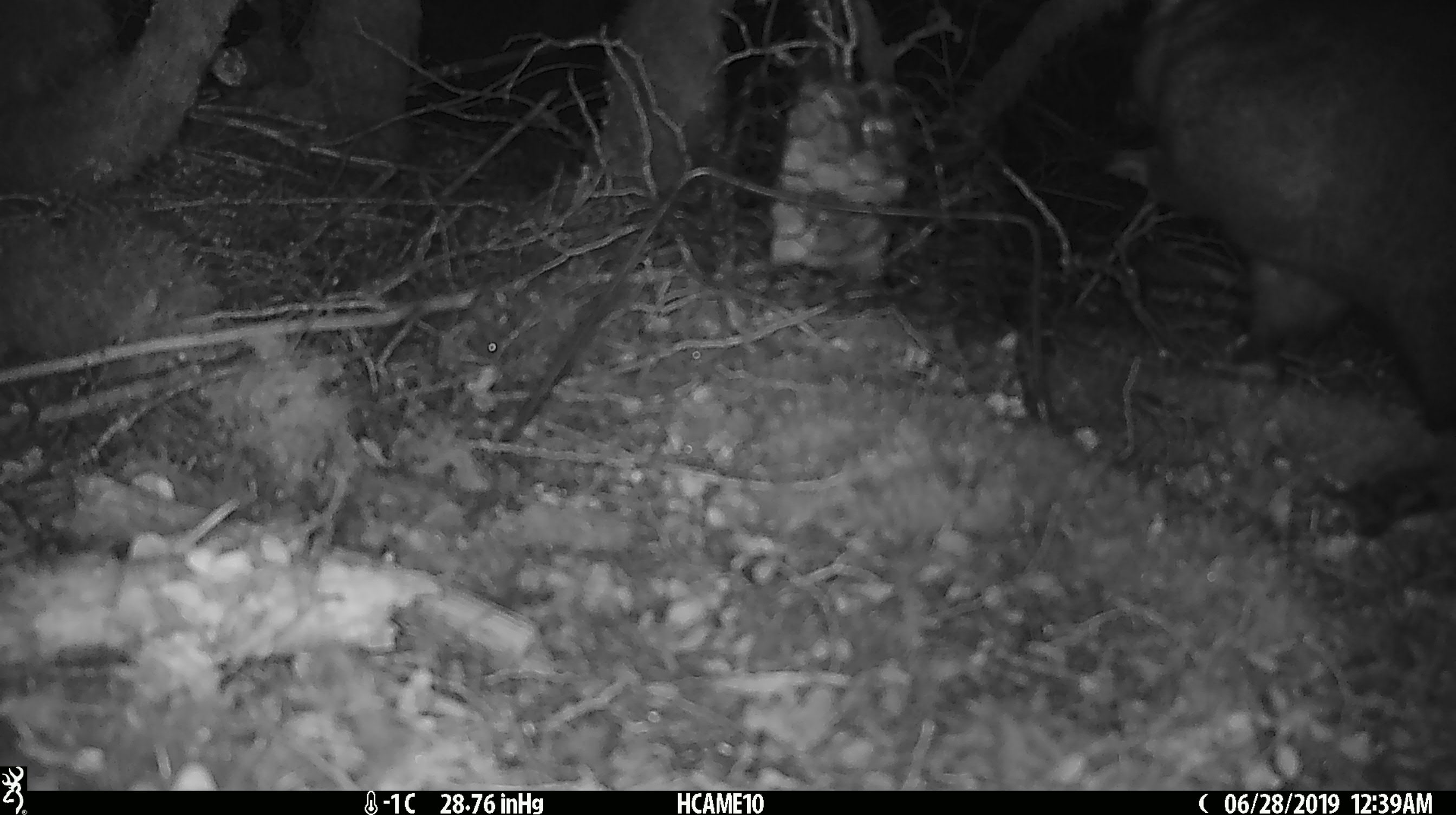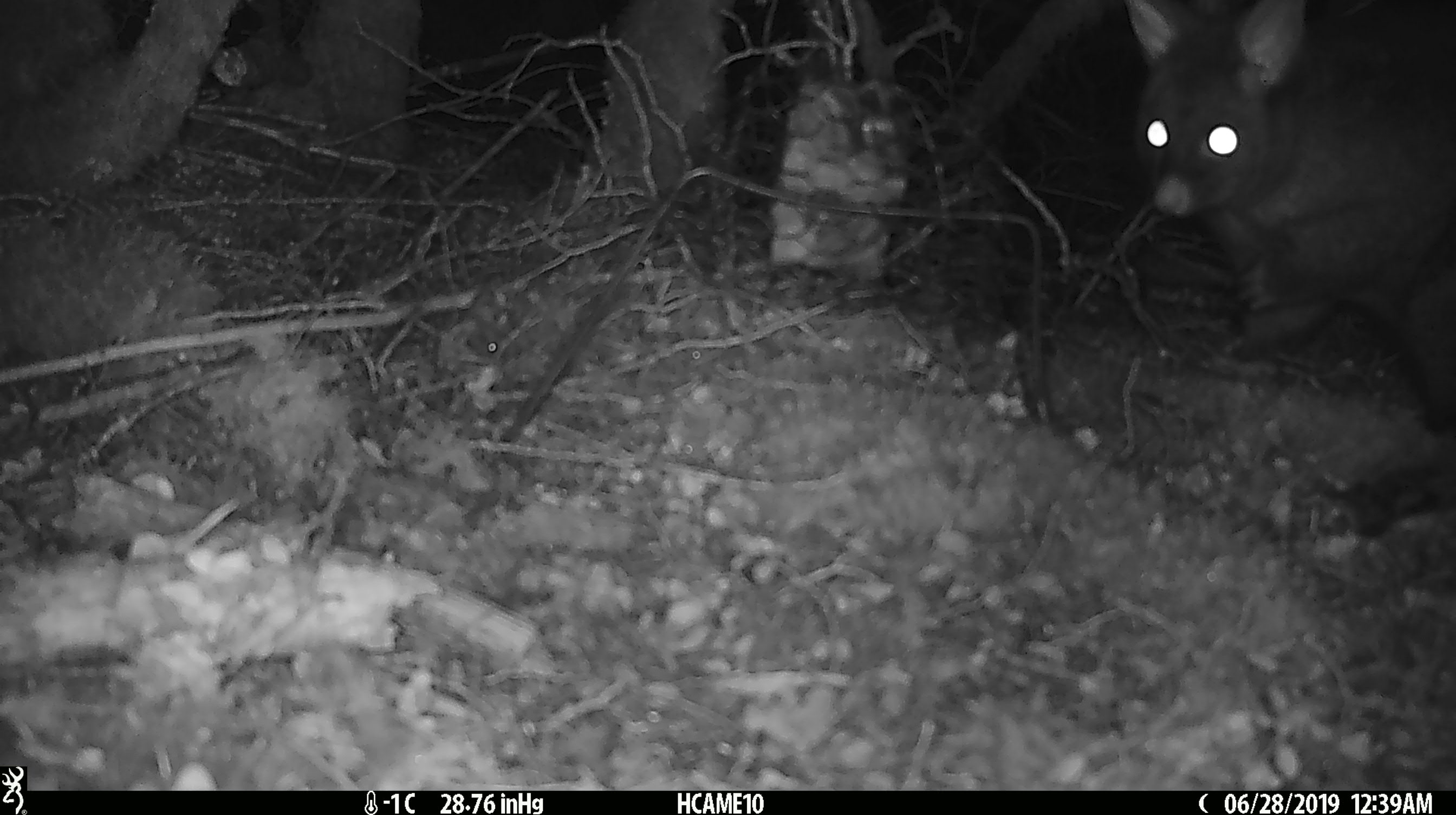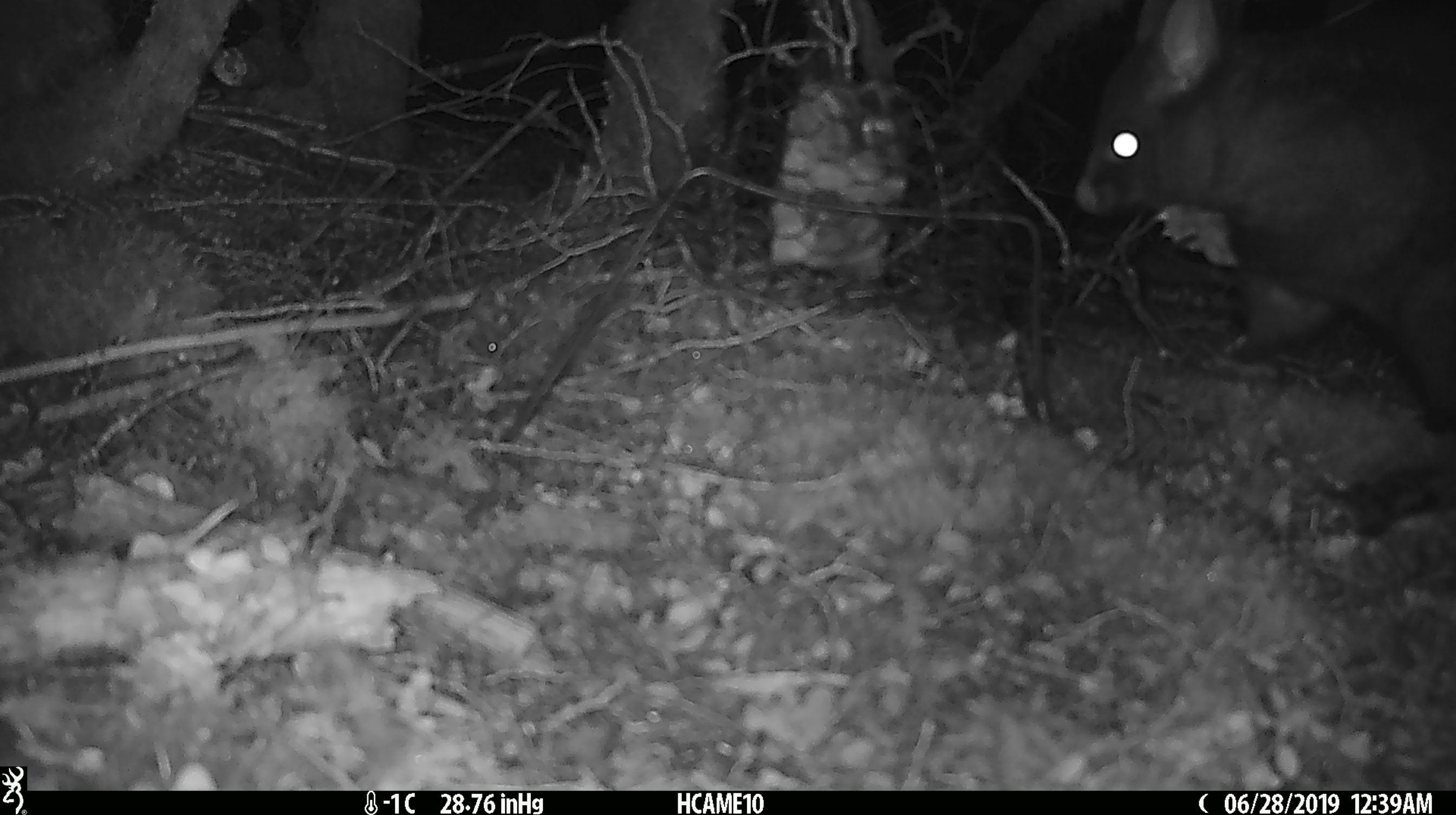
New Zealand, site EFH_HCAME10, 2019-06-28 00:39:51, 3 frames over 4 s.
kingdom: Animalia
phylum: Chordata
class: Mammalia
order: Diprotodontia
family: Phalangeridae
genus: Trichosurus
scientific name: Trichosurus vulpecula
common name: common brushtail possum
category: possum